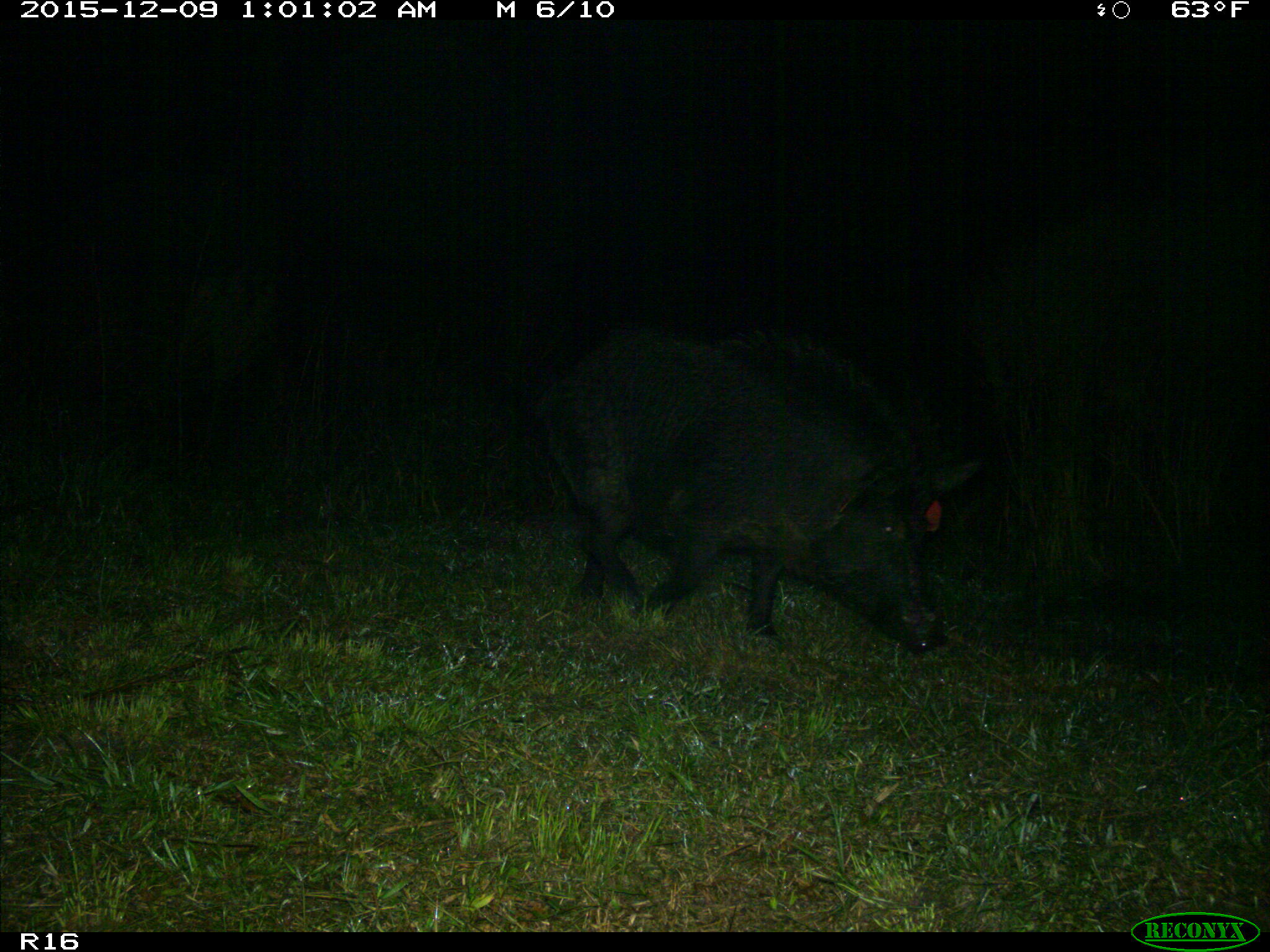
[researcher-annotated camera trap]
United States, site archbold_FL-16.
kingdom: Animalia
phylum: Chordata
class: Mammalia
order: Artiodactyla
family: Suidae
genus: Sus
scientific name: Sus scrofa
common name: wild boar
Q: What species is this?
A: Sus scrofa (wild boar).